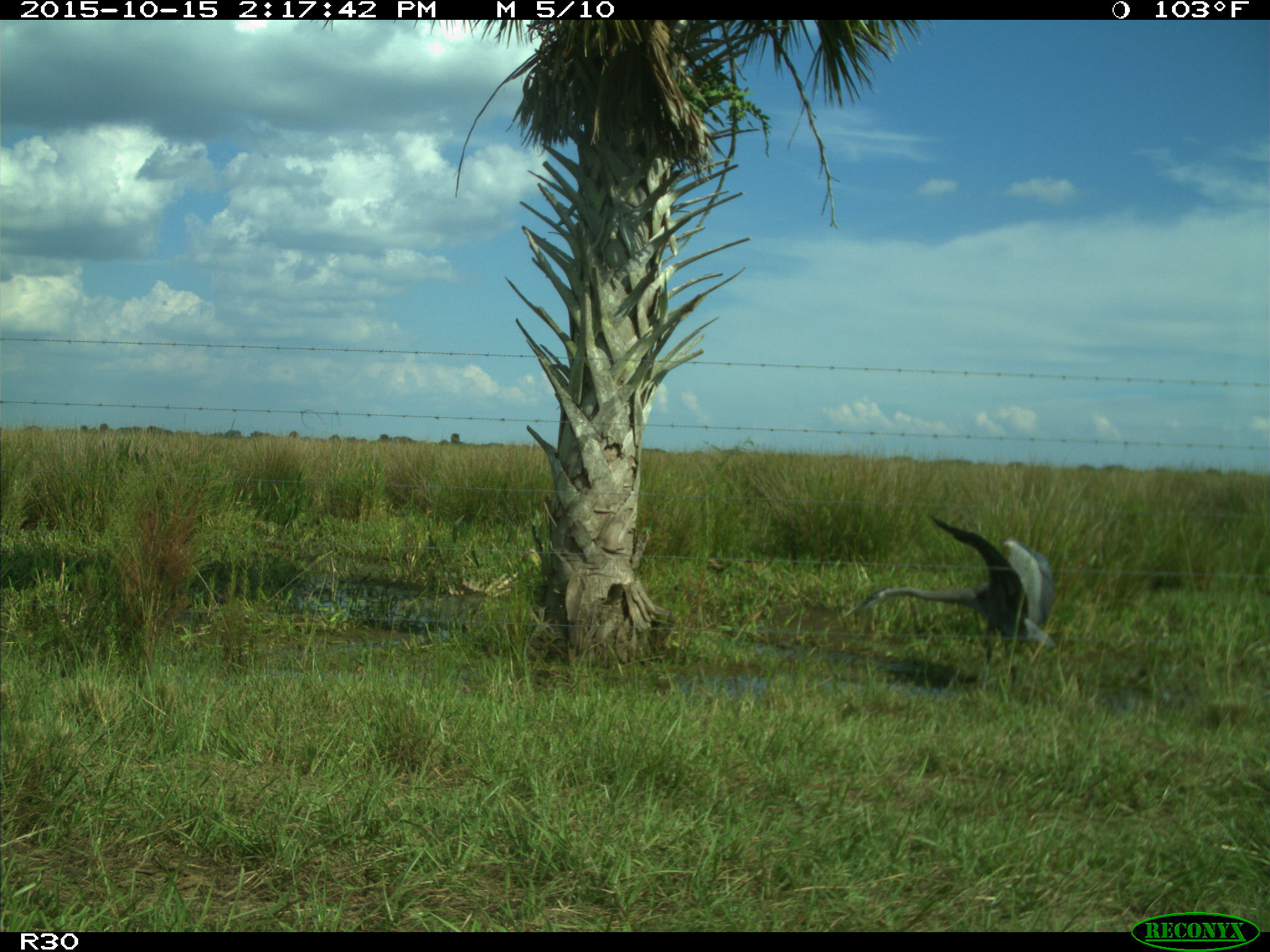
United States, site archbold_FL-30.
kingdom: Animalia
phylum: Chordata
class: Aves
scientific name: Aves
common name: birds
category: unidentified bird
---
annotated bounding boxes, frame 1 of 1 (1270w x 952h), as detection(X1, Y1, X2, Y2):
animal: detection(838, 513, 1064, 689)